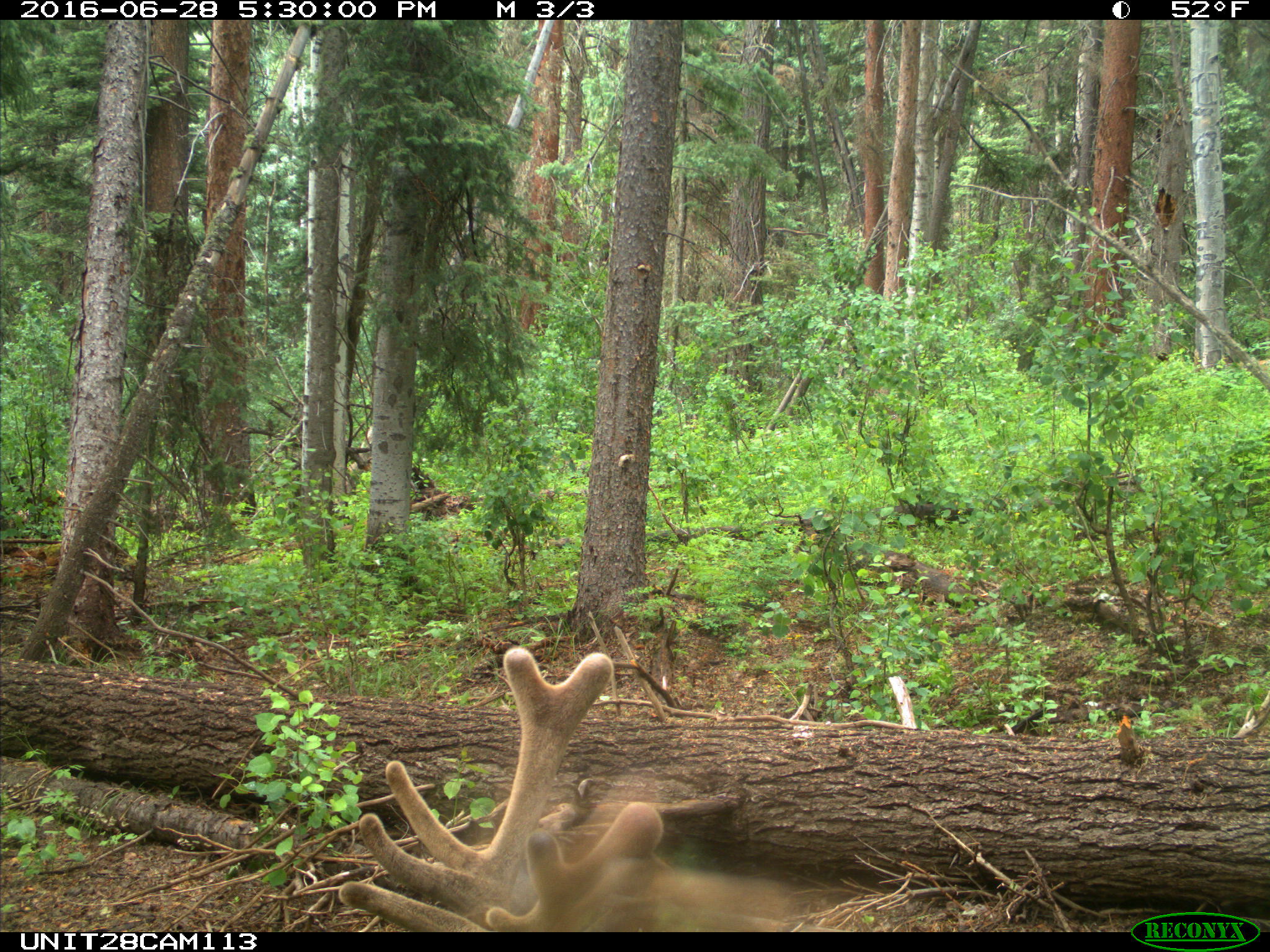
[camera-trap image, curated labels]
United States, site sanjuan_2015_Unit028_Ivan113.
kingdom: Animalia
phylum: Chordata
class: Mammalia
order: Artiodactyla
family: Cervidae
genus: Cervus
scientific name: Cervus elaphus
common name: red deer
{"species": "Cervus elaphus (red deer)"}